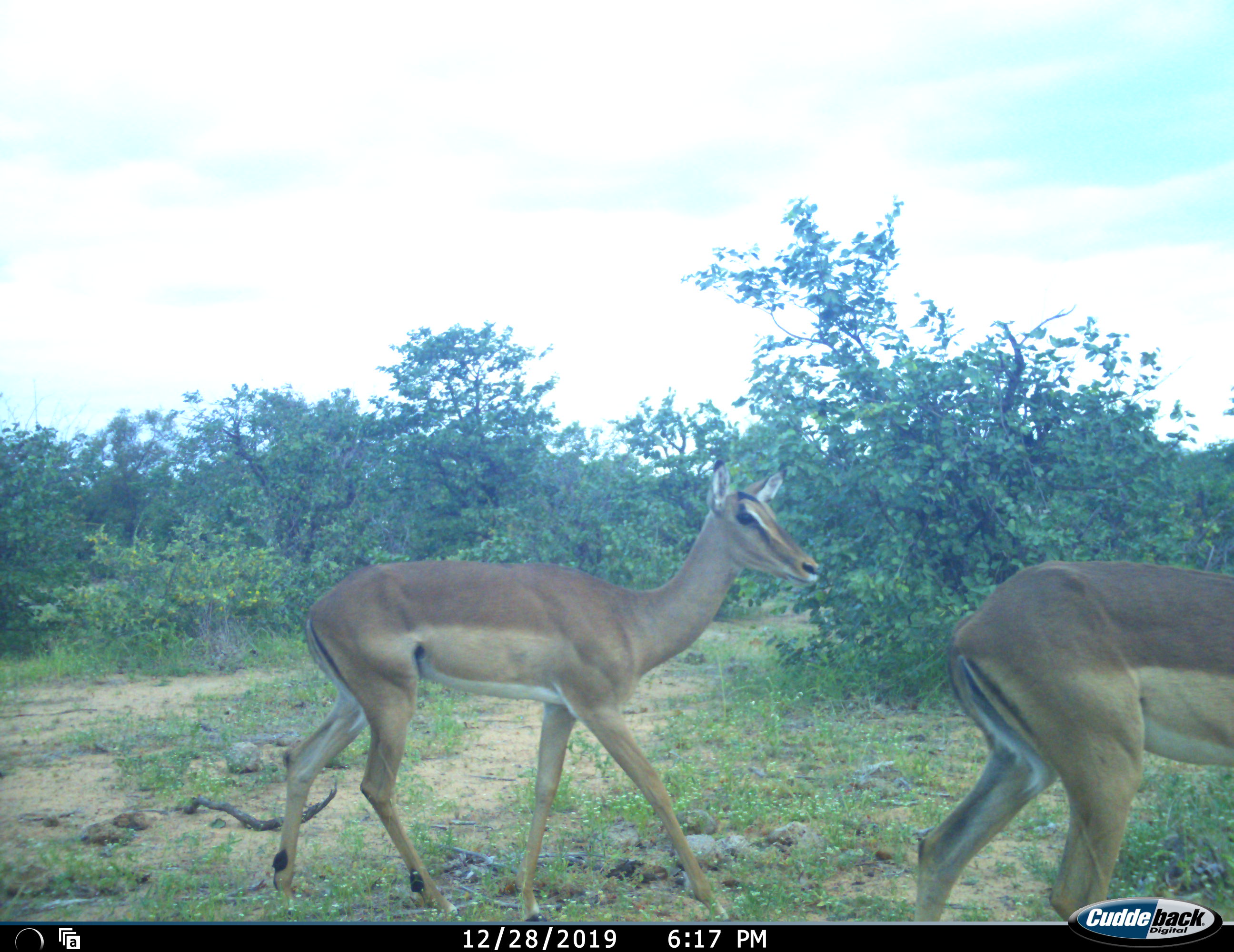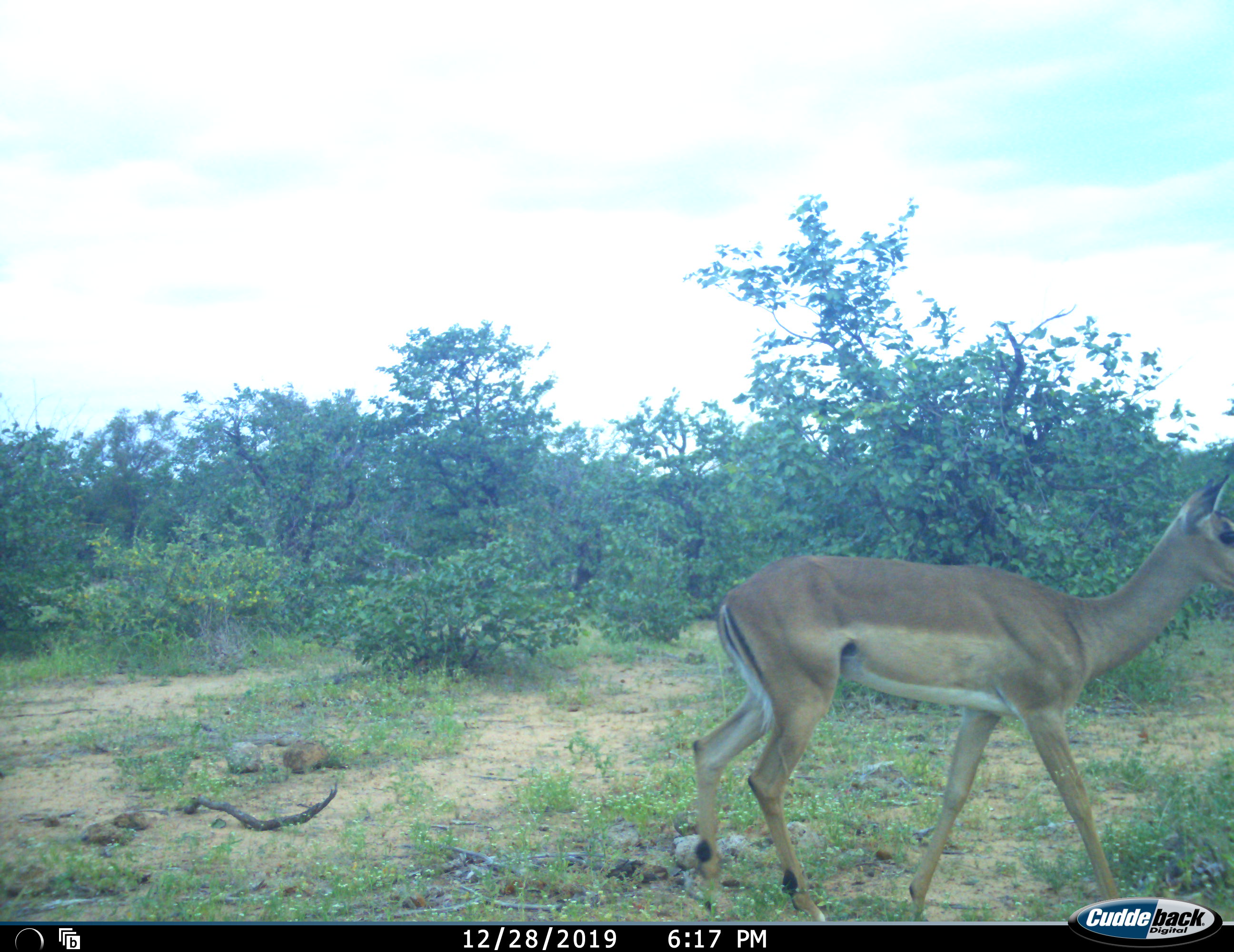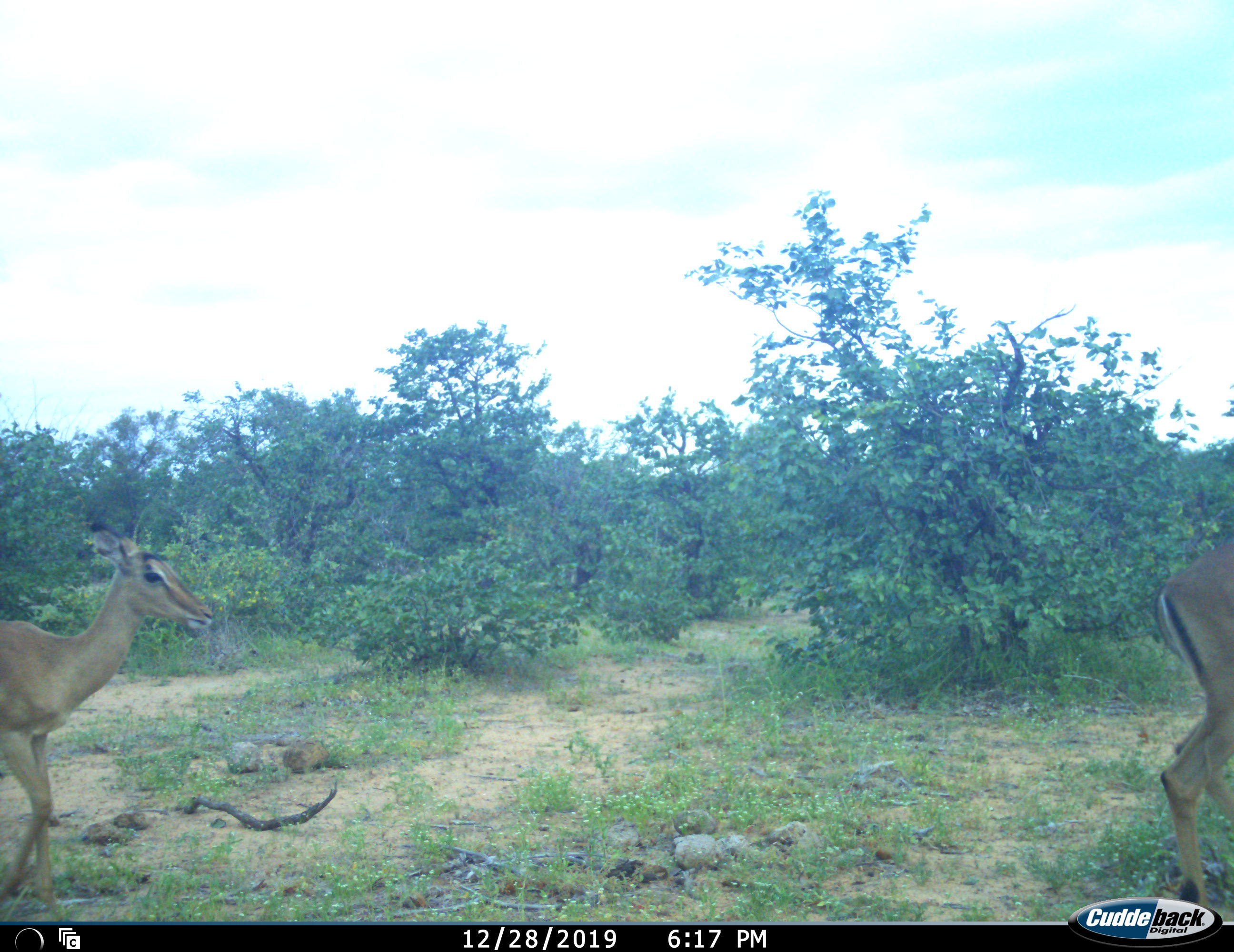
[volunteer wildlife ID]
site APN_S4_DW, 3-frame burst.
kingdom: Animalia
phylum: Chordata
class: Mammalia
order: Artiodactyla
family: Bovidae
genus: Aepyceros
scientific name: Aepyceros melampus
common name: impala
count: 3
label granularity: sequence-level